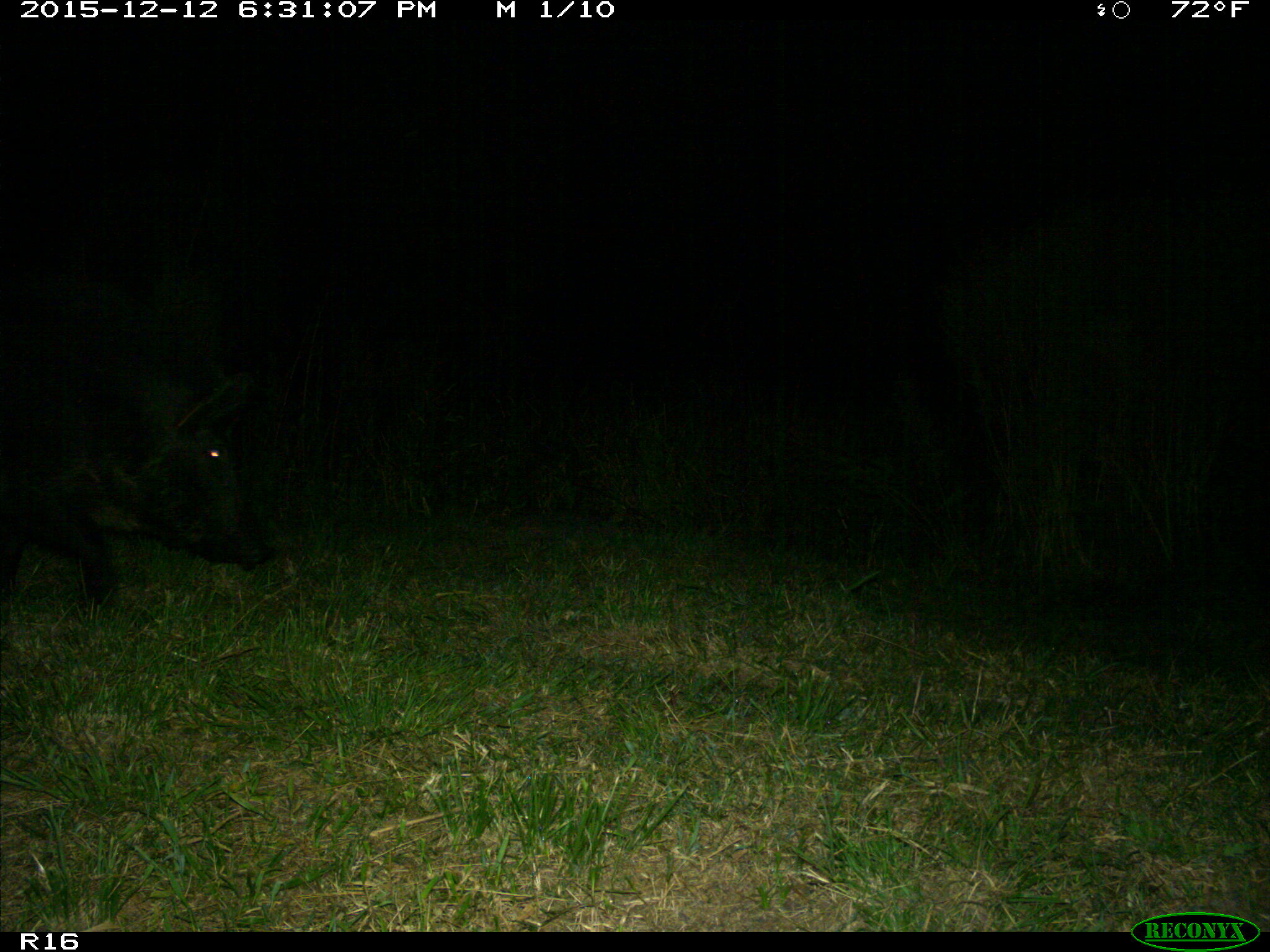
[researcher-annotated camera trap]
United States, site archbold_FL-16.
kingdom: Animalia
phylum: Chordata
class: Mammalia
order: Artiodactyla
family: Suidae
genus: Sus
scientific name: Sus scrofa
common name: wild boar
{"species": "Sus scrofa (wild boar)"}